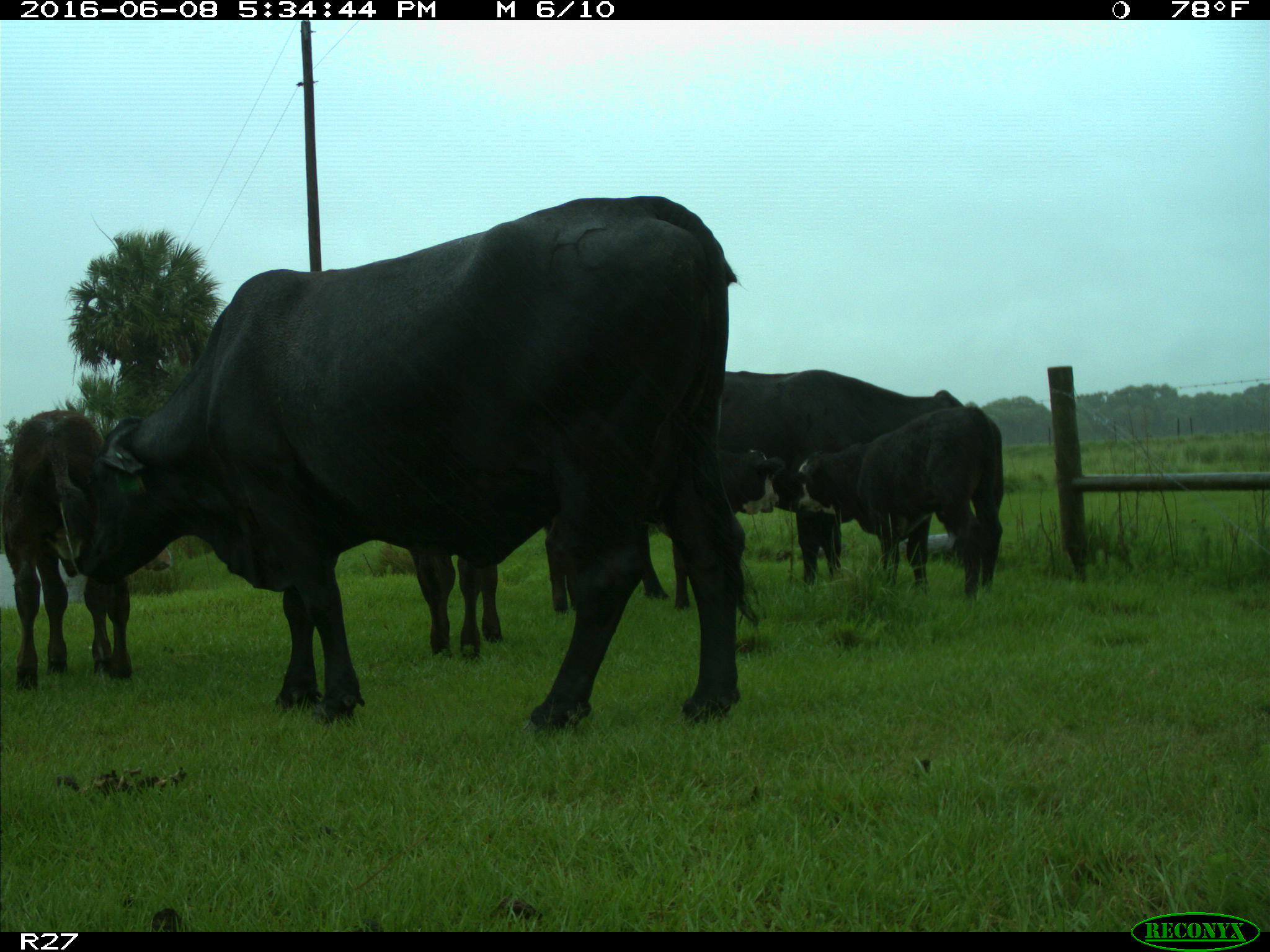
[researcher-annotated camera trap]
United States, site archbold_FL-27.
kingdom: Animalia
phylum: Chordata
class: Mammalia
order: Artiodactyla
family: Bovidae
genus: Bos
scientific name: Bos taurus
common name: domestic cow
Bos taurus (domestic cow).